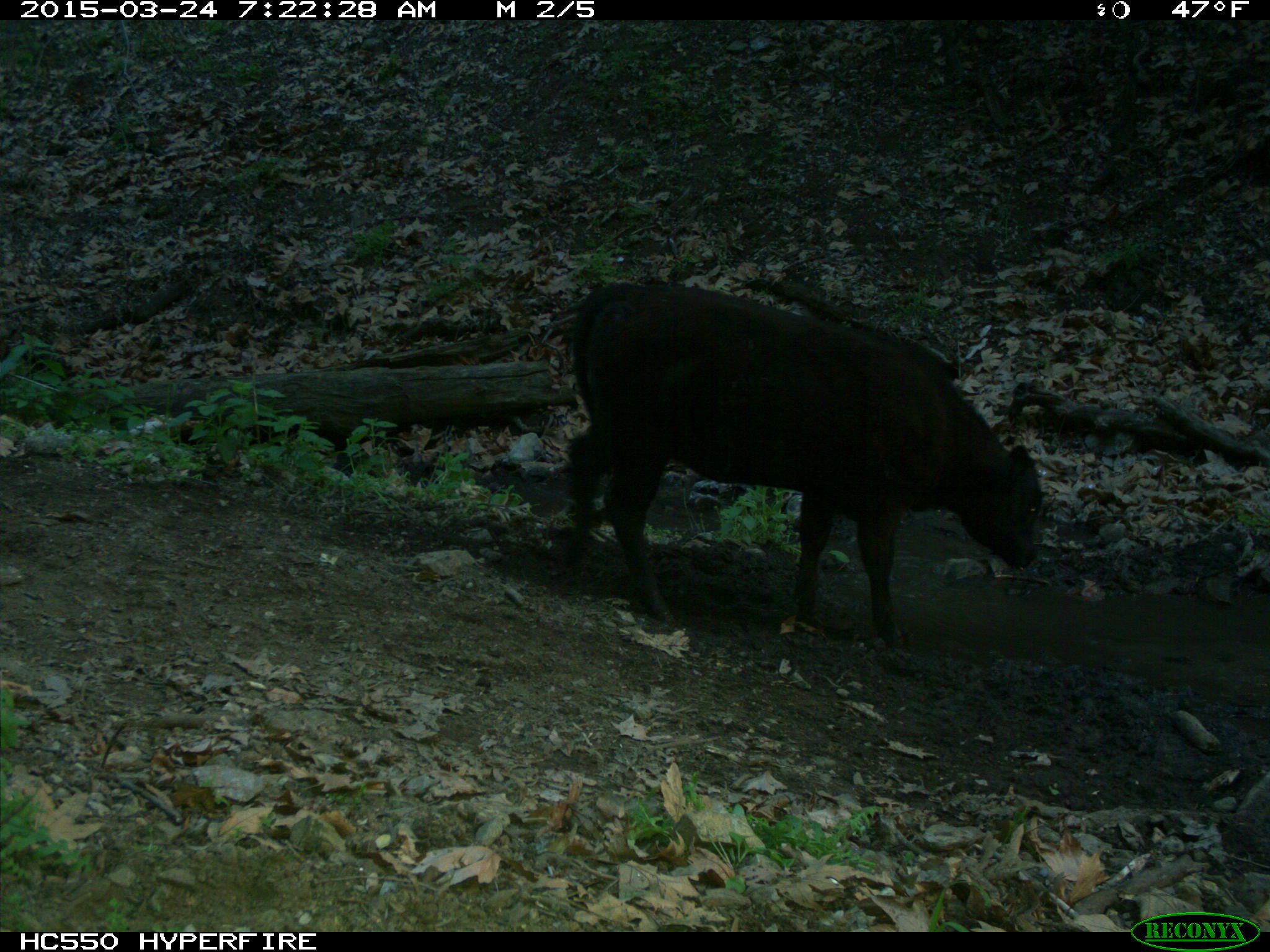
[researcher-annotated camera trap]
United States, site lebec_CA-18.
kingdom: Animalia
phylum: Chordata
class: Mammalia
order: Artiodactyla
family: Bovidae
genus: Bos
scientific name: Bos taurus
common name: domestic cow